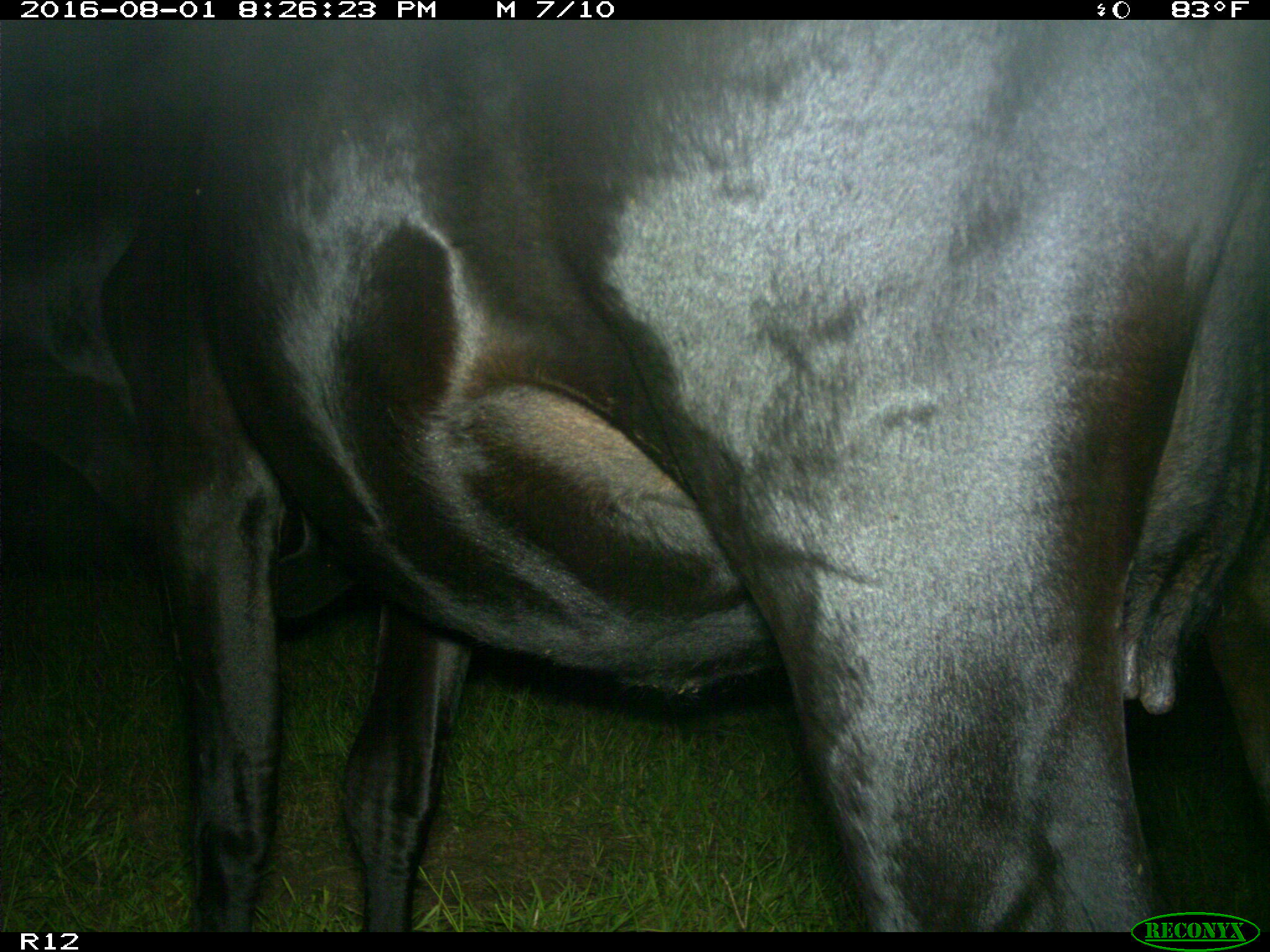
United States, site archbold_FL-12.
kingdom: Animalia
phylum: Chordata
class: Mammalia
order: Artiodactyla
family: Bovidae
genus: Bos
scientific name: Bos taurus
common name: domestic cow